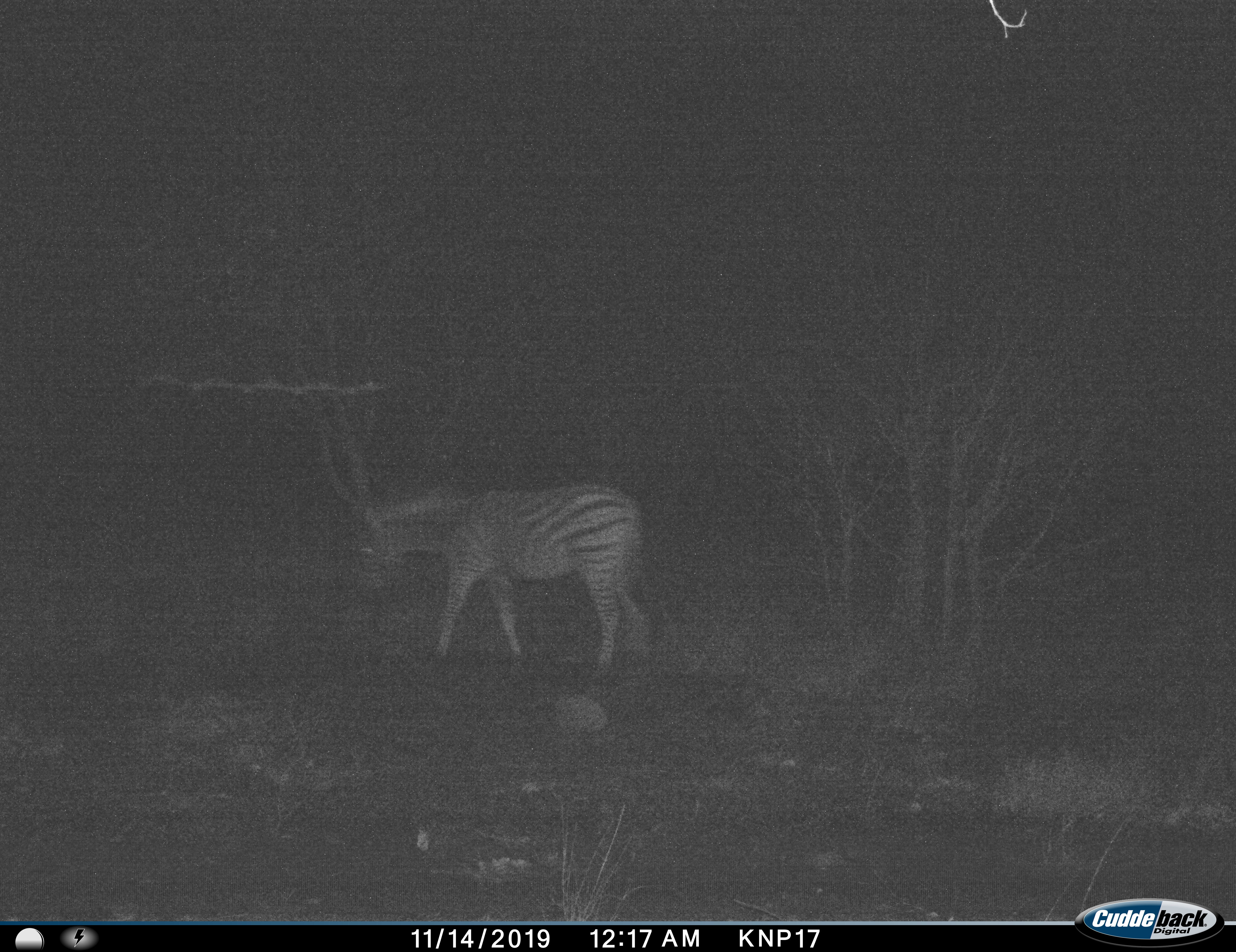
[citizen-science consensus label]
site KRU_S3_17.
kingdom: Animalia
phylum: Chordata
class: Mammalia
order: Perissodactyla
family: Equidae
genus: Equus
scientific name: Equus quagga burchellii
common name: burchell's zebra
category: zebraburchells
Zebraburchells (burchell's zebra) (Equus quagga burchellii), count 1. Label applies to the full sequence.